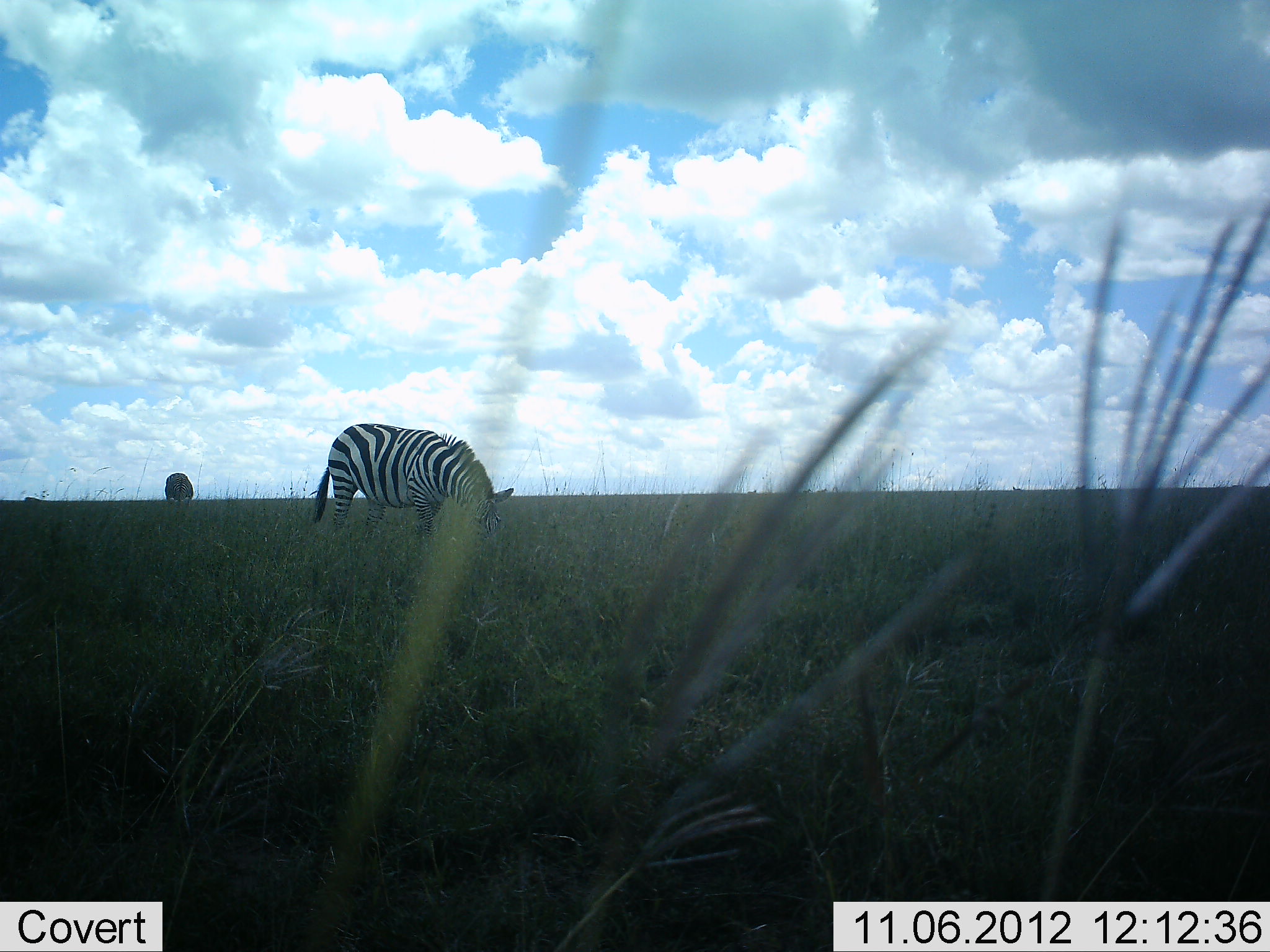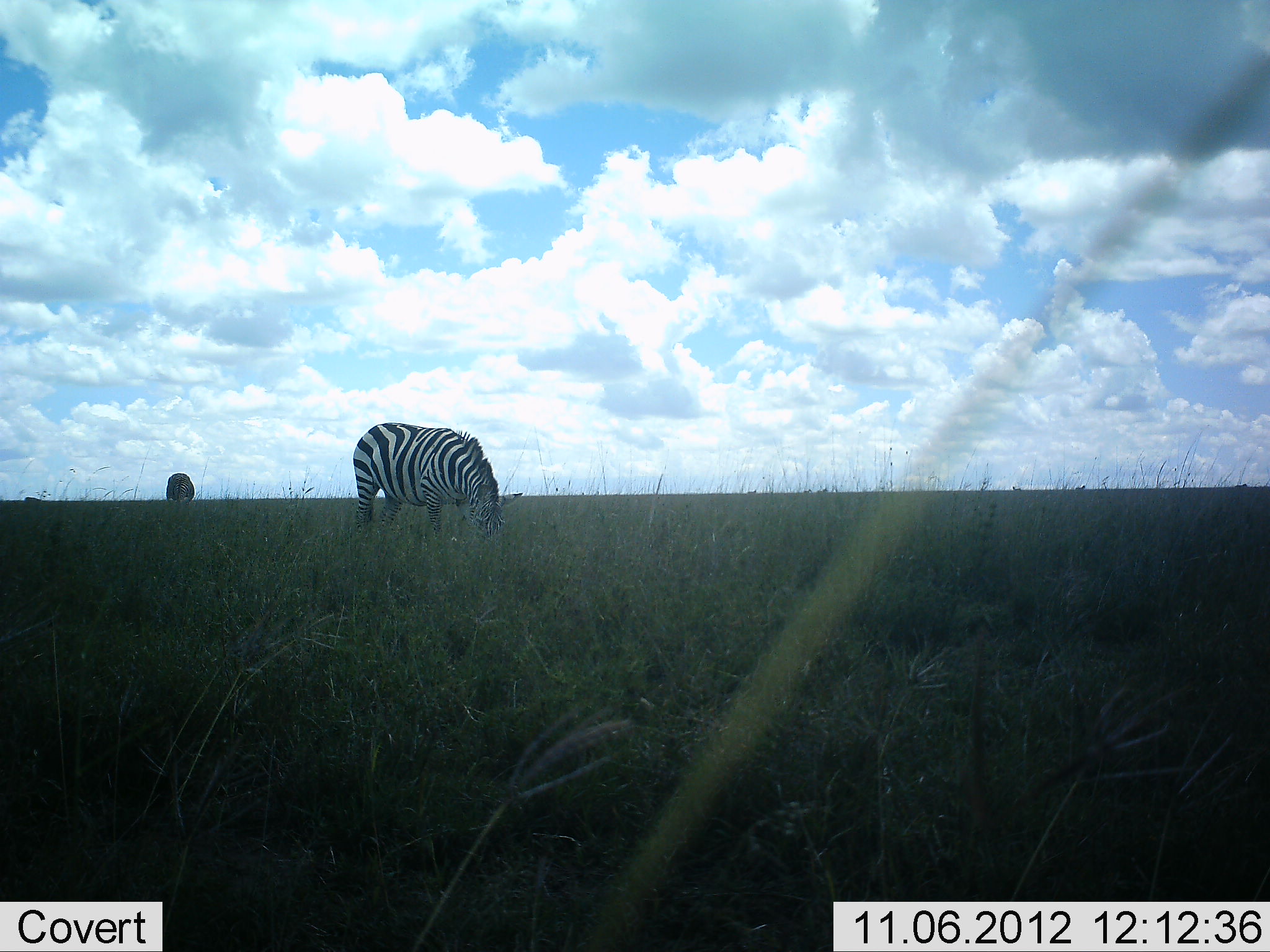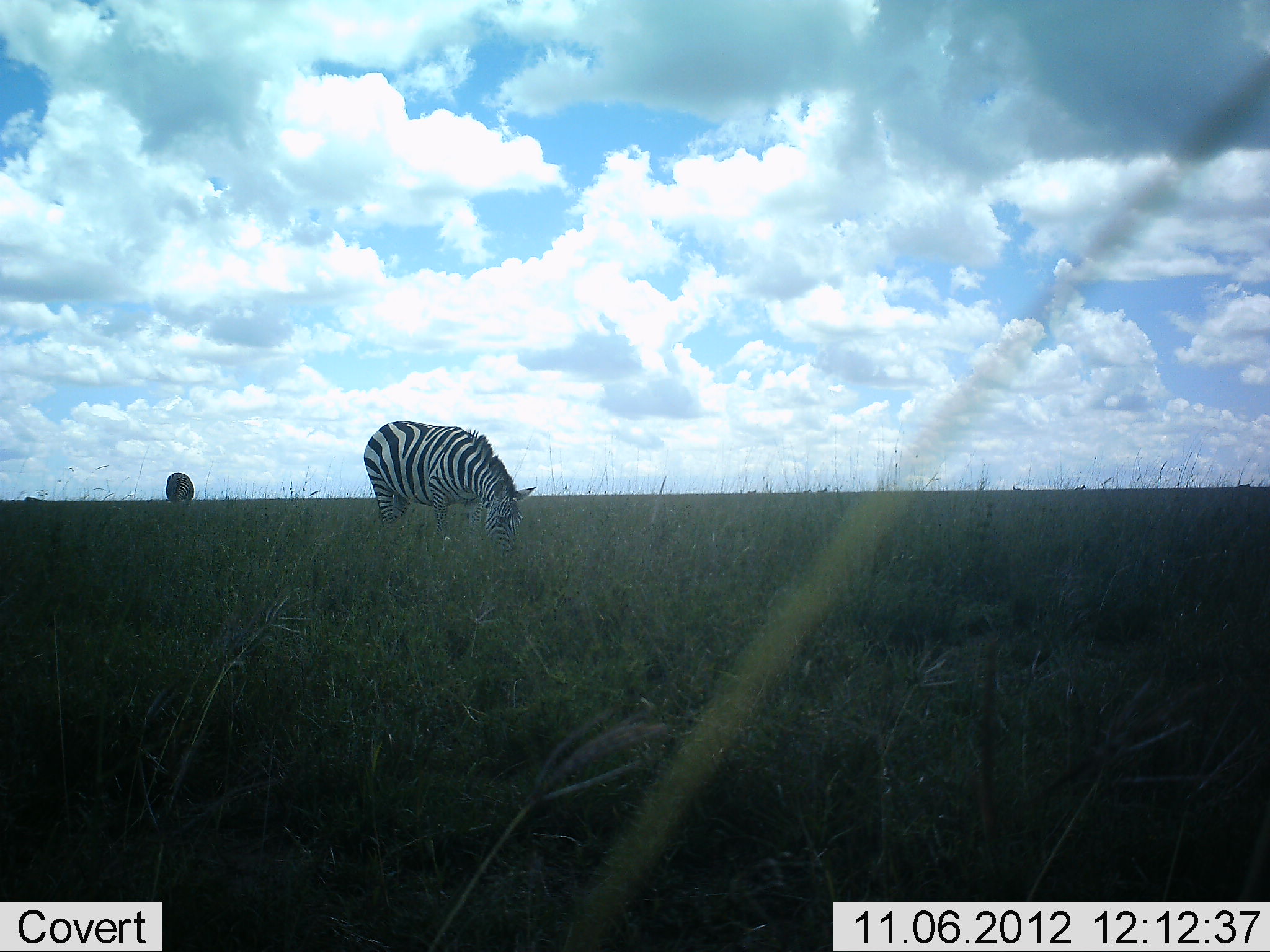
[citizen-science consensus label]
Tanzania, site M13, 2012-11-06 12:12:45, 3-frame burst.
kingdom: Animalia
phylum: Chordata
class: Mammalia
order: Perissodactyla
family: Equidae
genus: Equus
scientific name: Equus quagga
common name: plains zebra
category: zebra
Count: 2.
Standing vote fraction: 20%.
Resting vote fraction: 0%.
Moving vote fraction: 0%.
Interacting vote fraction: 0%.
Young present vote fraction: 0%.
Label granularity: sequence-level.